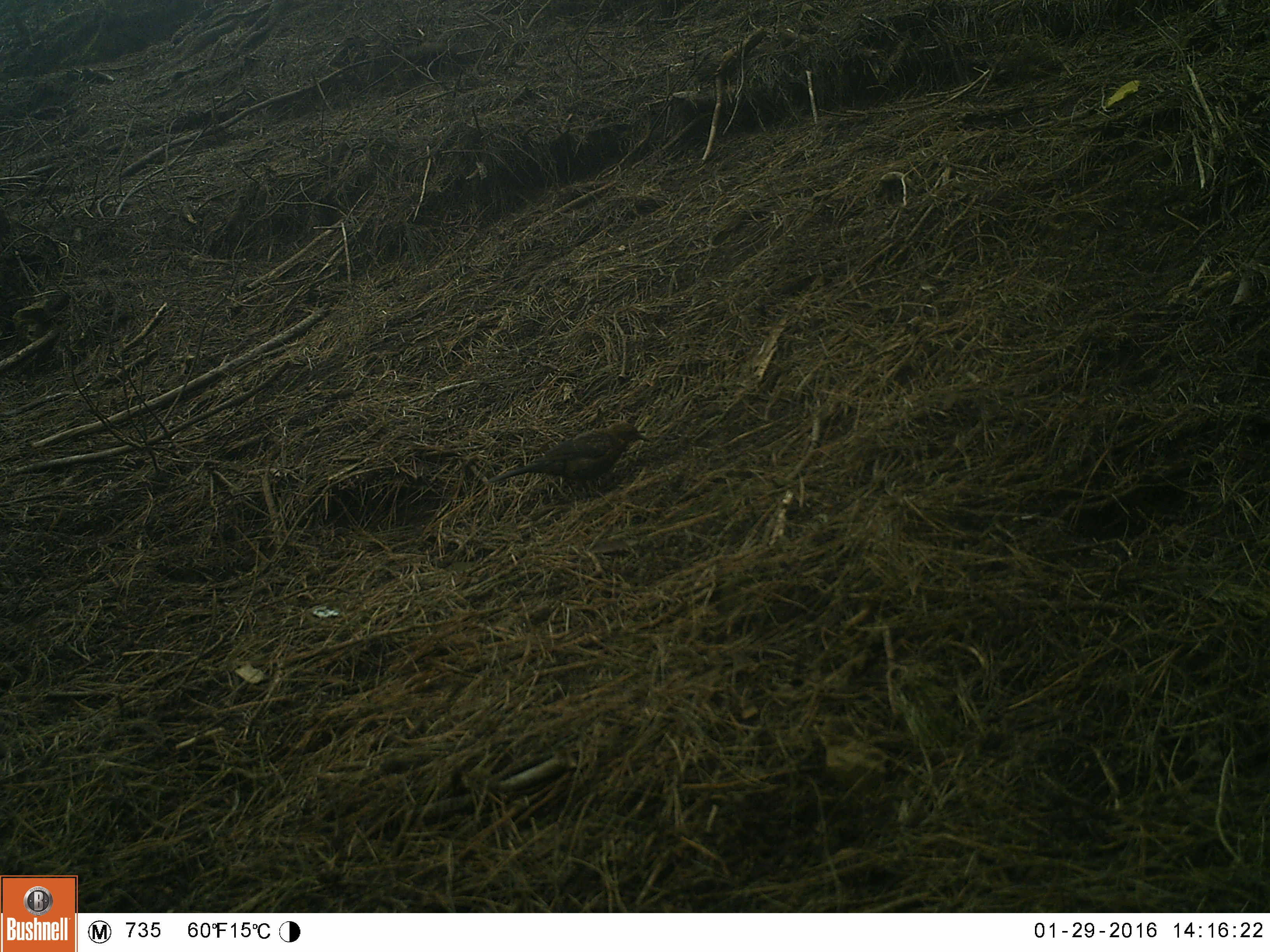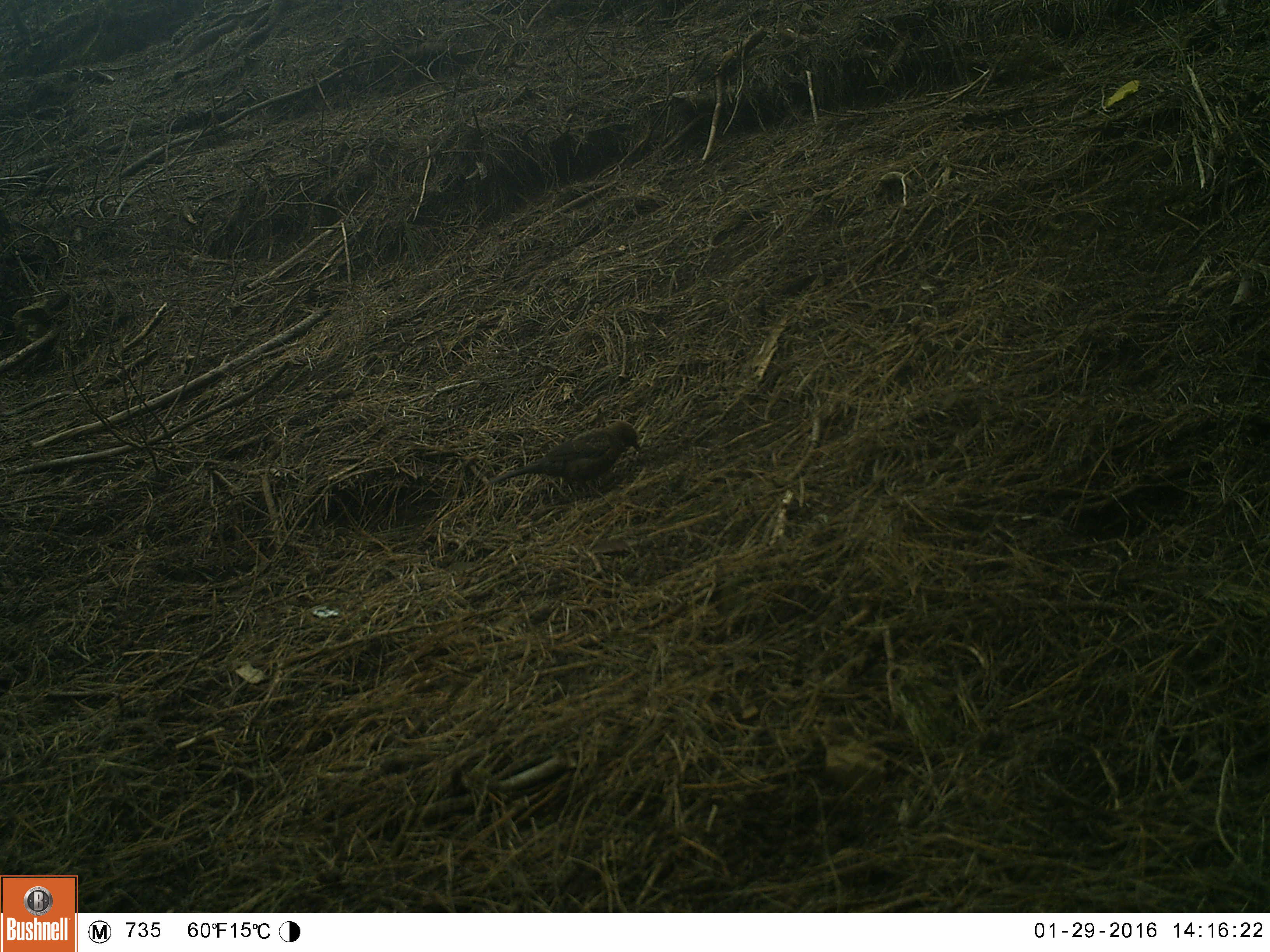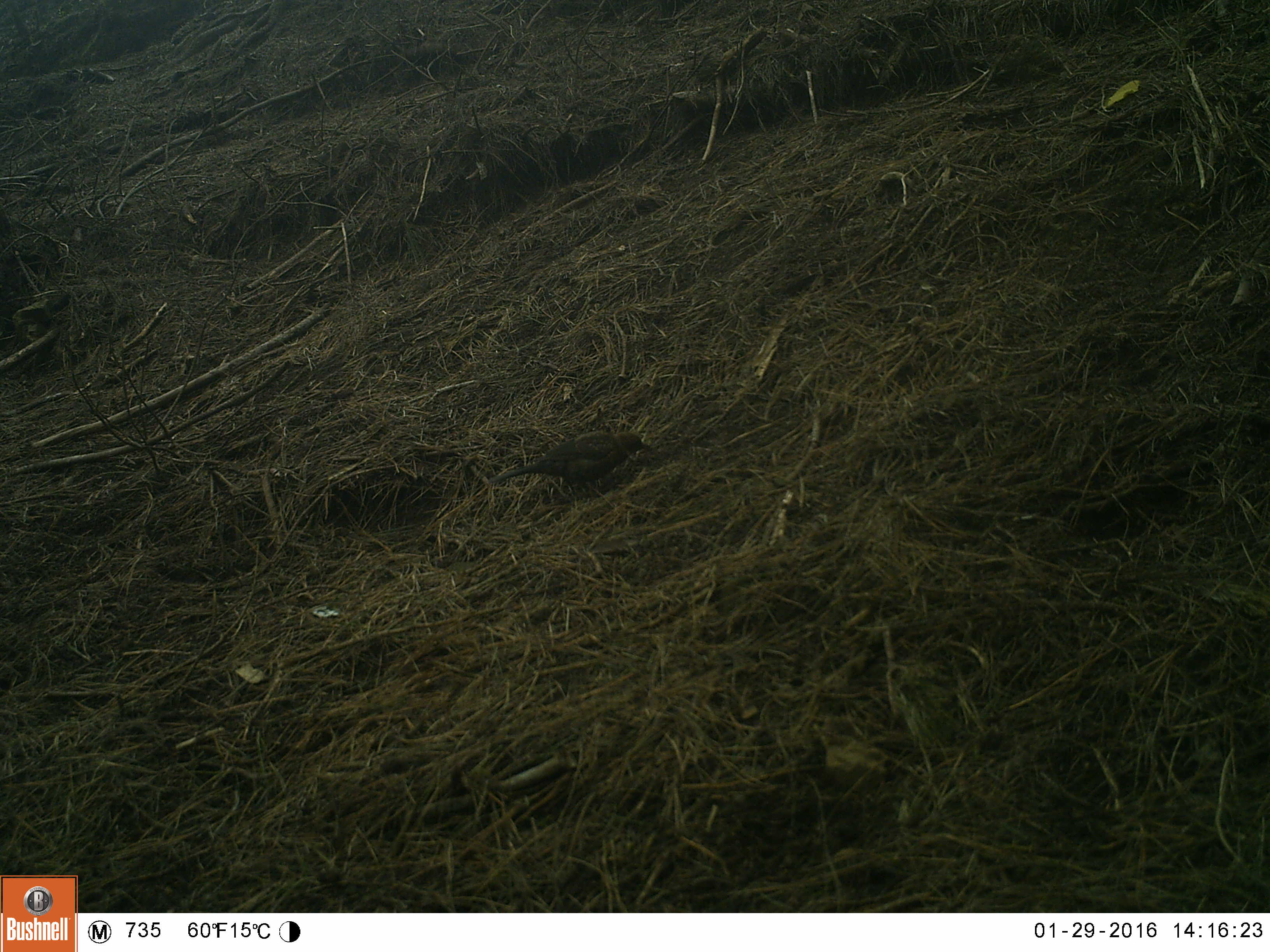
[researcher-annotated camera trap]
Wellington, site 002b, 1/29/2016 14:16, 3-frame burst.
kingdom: Animalia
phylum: Chordata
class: Aves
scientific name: Aves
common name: bird